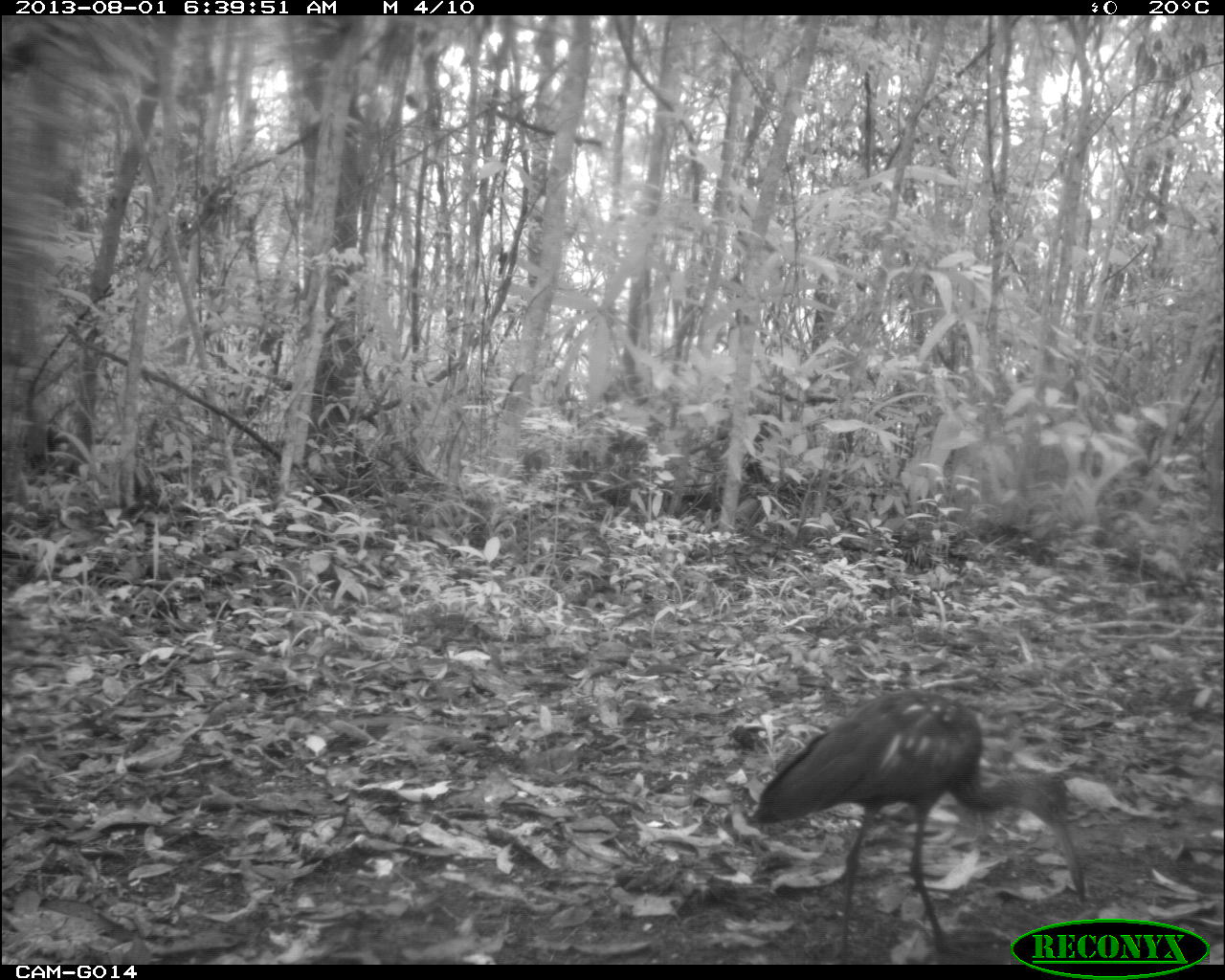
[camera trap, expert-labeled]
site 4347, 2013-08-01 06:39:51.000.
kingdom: Animalia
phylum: Chordata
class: Aves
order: Pelecaniformes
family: Ardeidae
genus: Tigrisoma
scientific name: Tigrisoma mexicanum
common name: bare-throated tiger-heron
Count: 1.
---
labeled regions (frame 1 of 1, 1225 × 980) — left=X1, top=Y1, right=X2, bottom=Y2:
tigrisoma mexicanum: left=742, top=688, right=1088, bottom=965